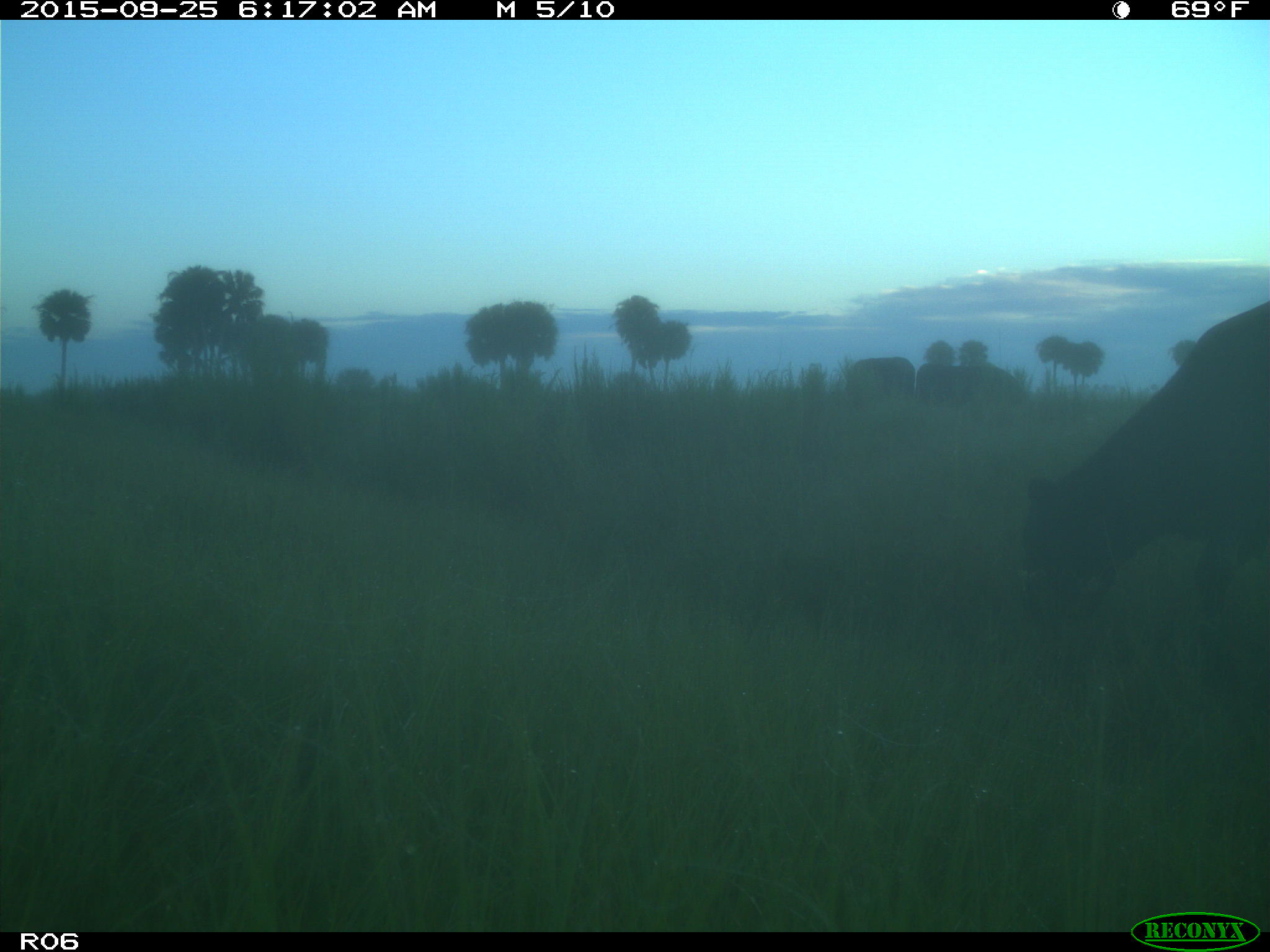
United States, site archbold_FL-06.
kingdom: Animalia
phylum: Chordata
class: Mammalia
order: Artiodactyla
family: Bovidae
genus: Bos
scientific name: Bos taurus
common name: domestic cow